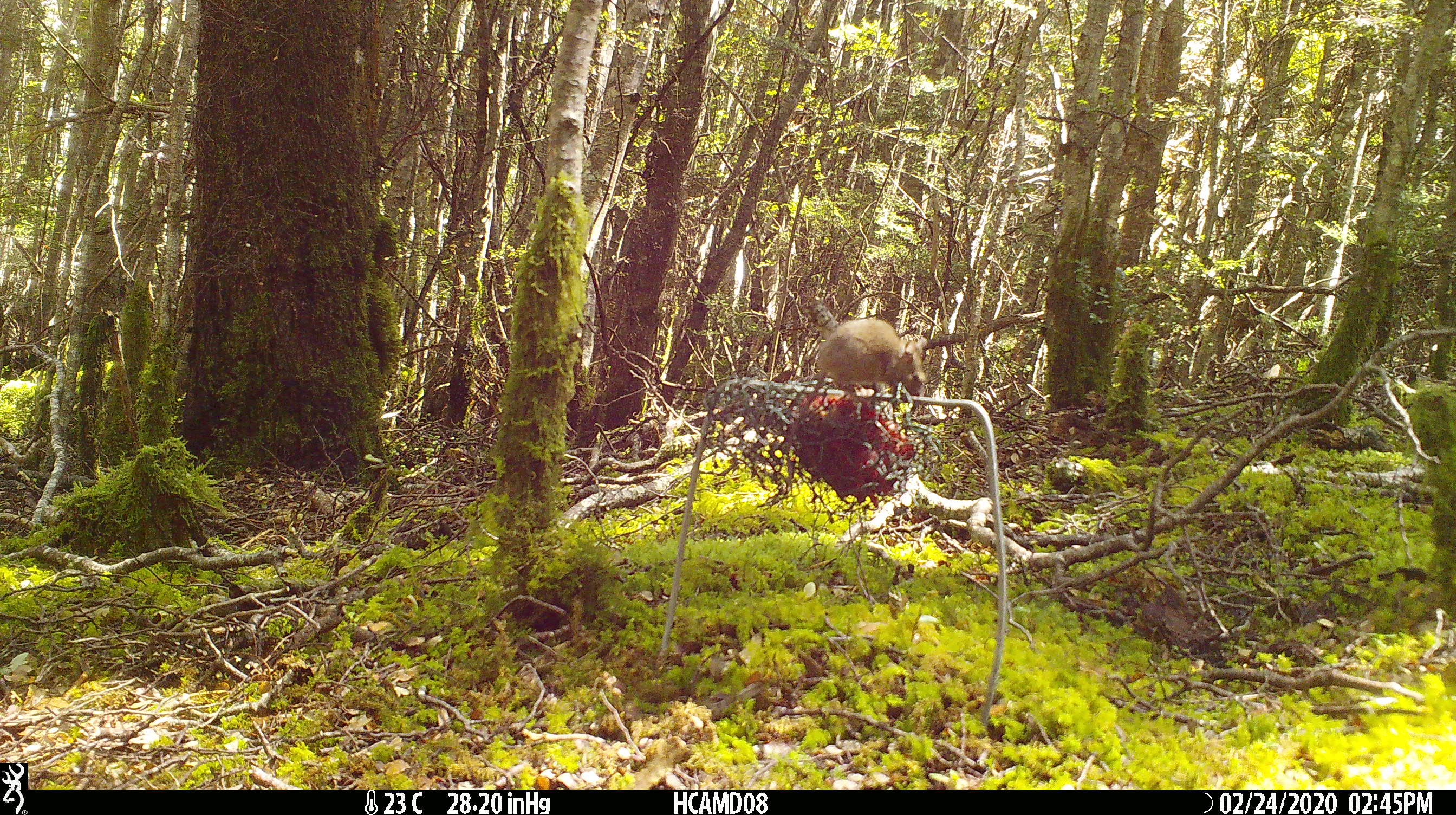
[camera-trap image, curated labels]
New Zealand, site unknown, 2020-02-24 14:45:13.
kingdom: Animalia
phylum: Chordata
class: Mammalia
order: Rodentia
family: Muridae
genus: Mus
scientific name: Mus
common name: mouse